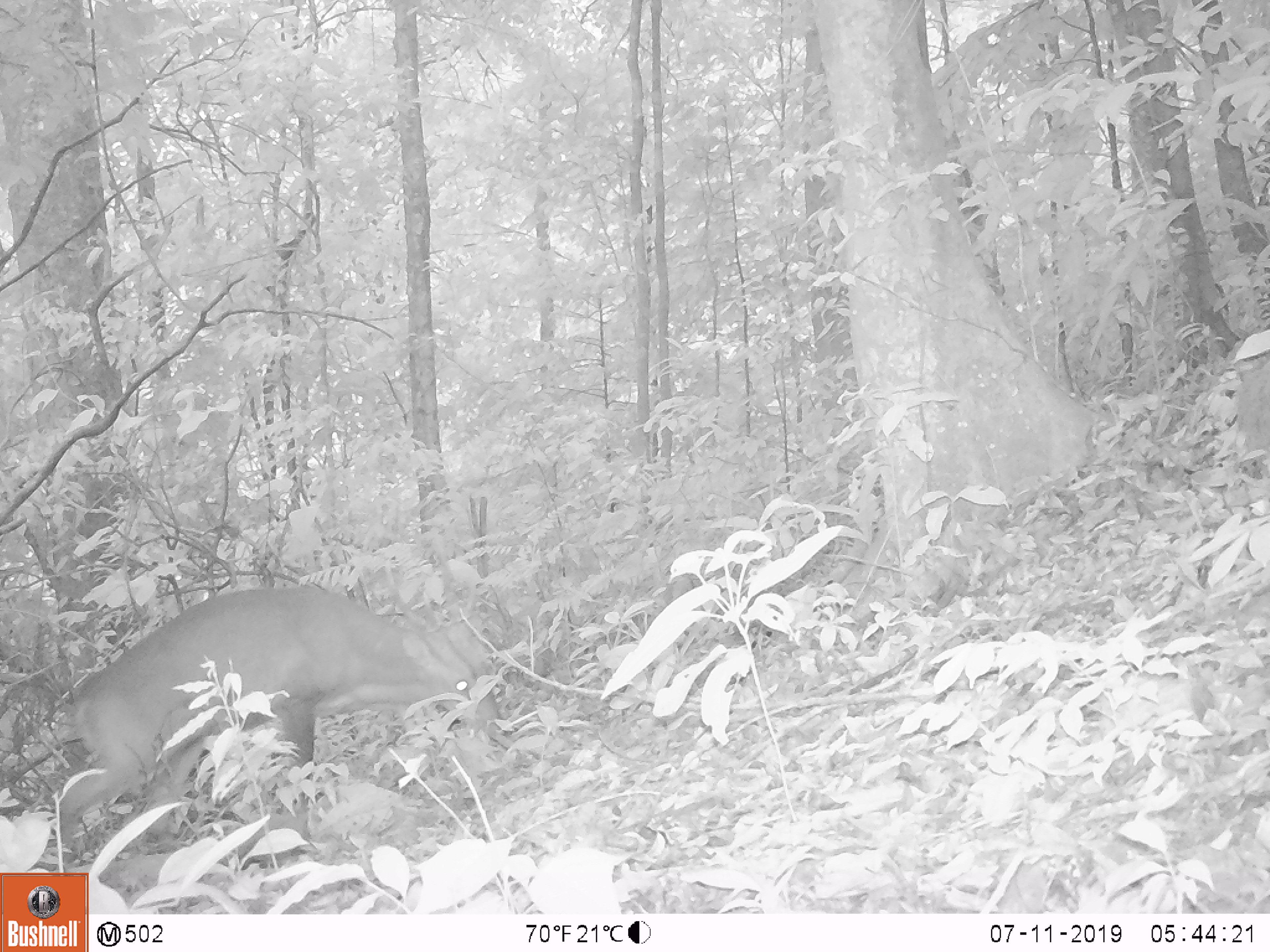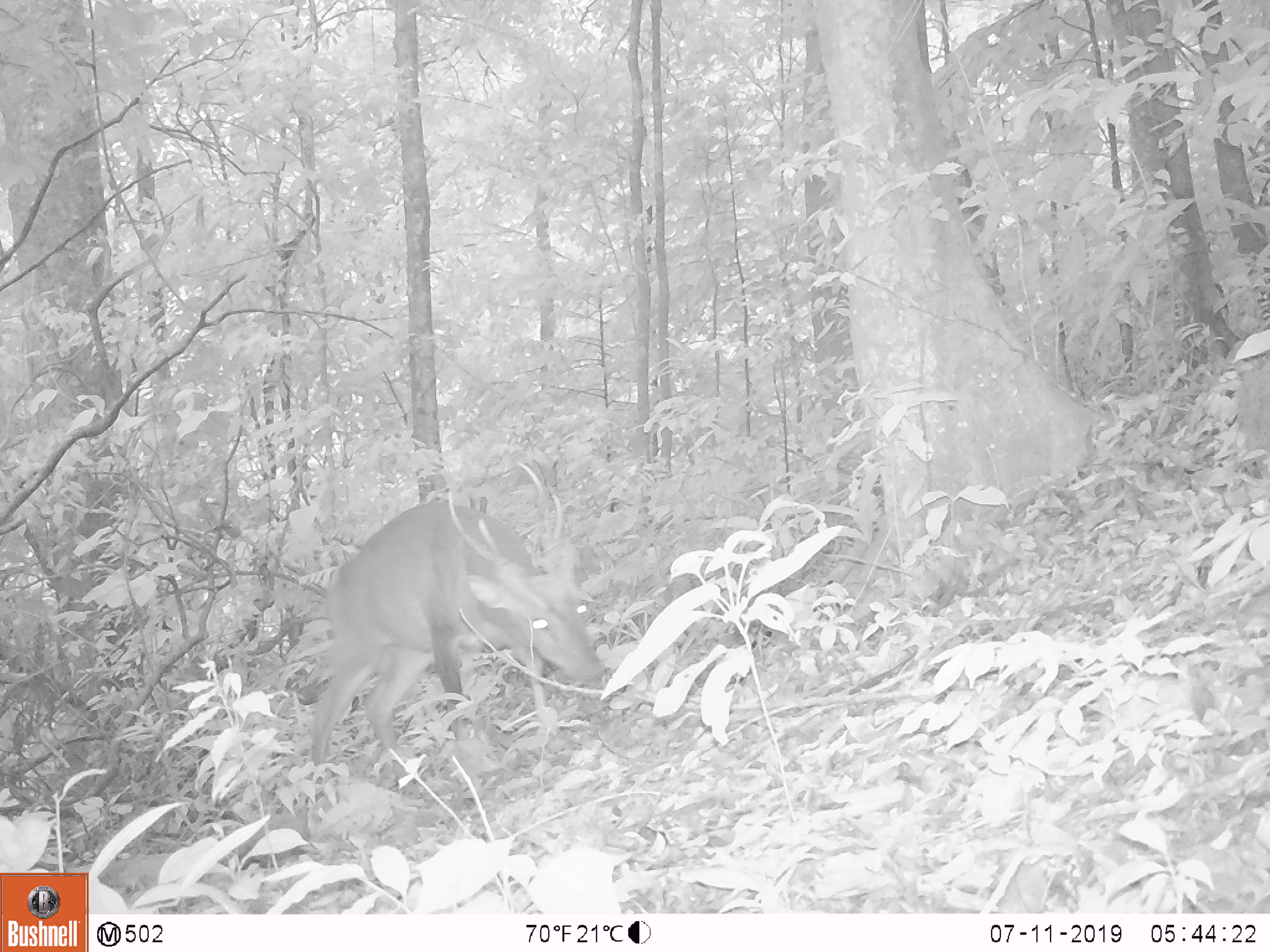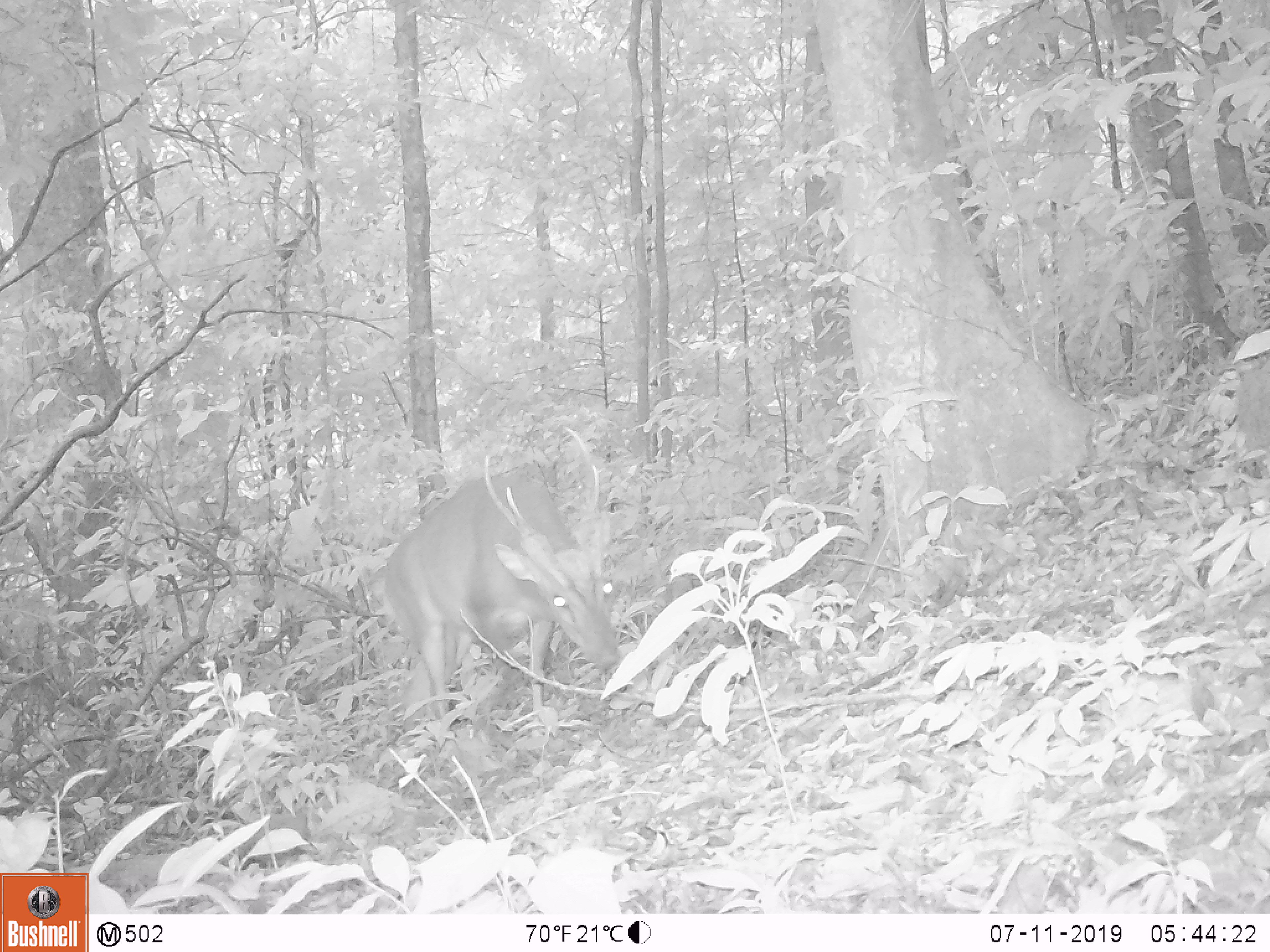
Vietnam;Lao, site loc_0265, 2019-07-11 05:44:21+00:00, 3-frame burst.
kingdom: Animalia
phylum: Chordata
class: Mammalia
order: Artiodactyla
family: Cervidae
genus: Muntiacus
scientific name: Muntiacus vuquangensis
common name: large-antlered muntjac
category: large antlered muntjac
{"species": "large antlered muntjac (large-antlered muntjac) (Muntiacus vuquangensis)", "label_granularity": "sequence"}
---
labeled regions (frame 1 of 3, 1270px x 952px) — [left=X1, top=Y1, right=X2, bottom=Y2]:
large antlered muntjac: [left=56, top=583, right=508, bottom=864]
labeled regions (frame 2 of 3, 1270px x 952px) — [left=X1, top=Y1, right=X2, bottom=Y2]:
large antlered muntjac: [left=306, top=459, right=608, bottom=778]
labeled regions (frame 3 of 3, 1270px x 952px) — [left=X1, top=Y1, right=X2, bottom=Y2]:
large antlered muntjac: [left=368, top=426, right=621, bottom=731]